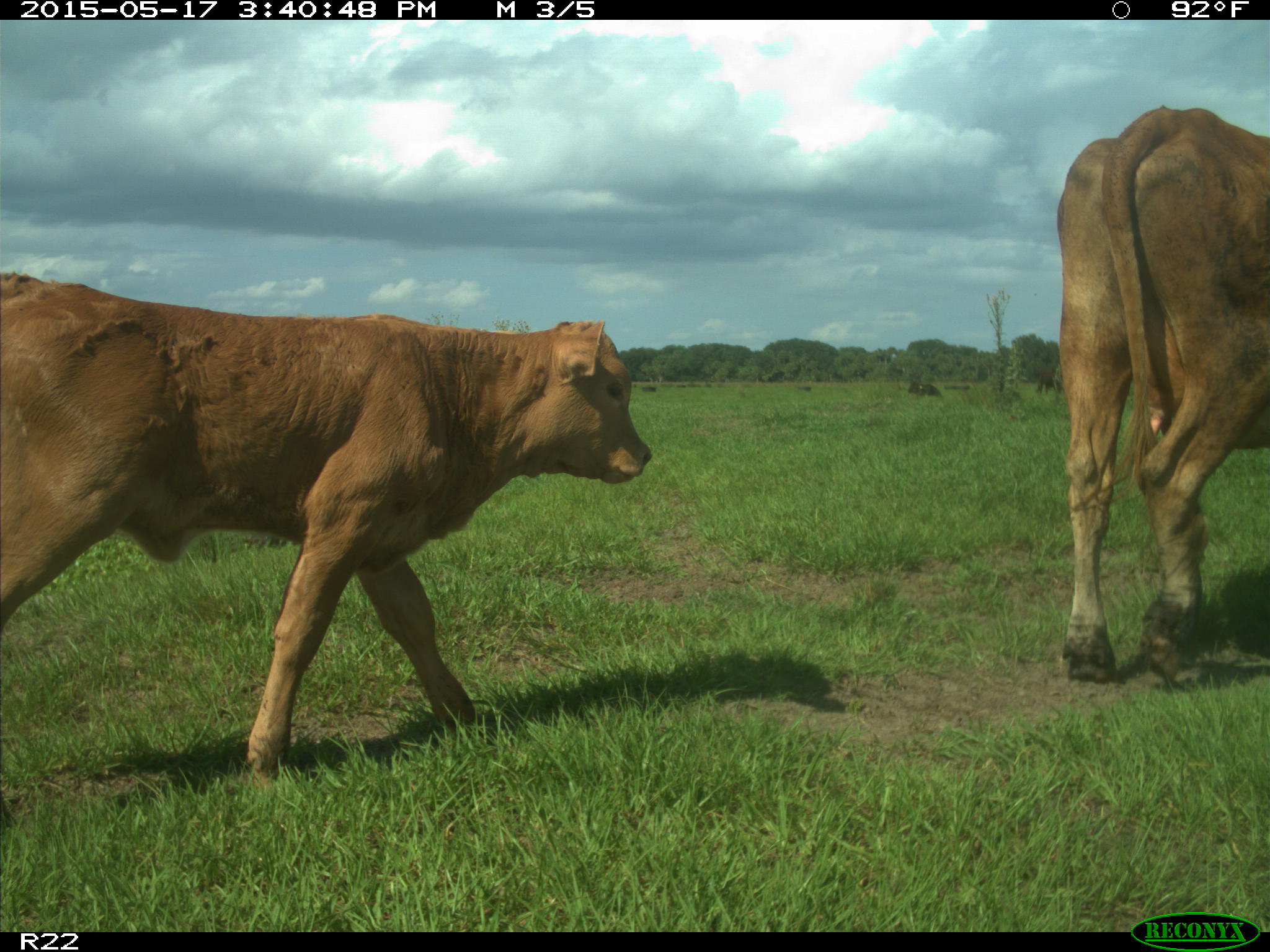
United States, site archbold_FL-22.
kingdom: Animalia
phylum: Chordata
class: Mammalia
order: Artiodactyla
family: Bovidae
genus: Bos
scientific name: Bos taurus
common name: domestic cow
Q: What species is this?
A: Bos taurus (domestic cow).